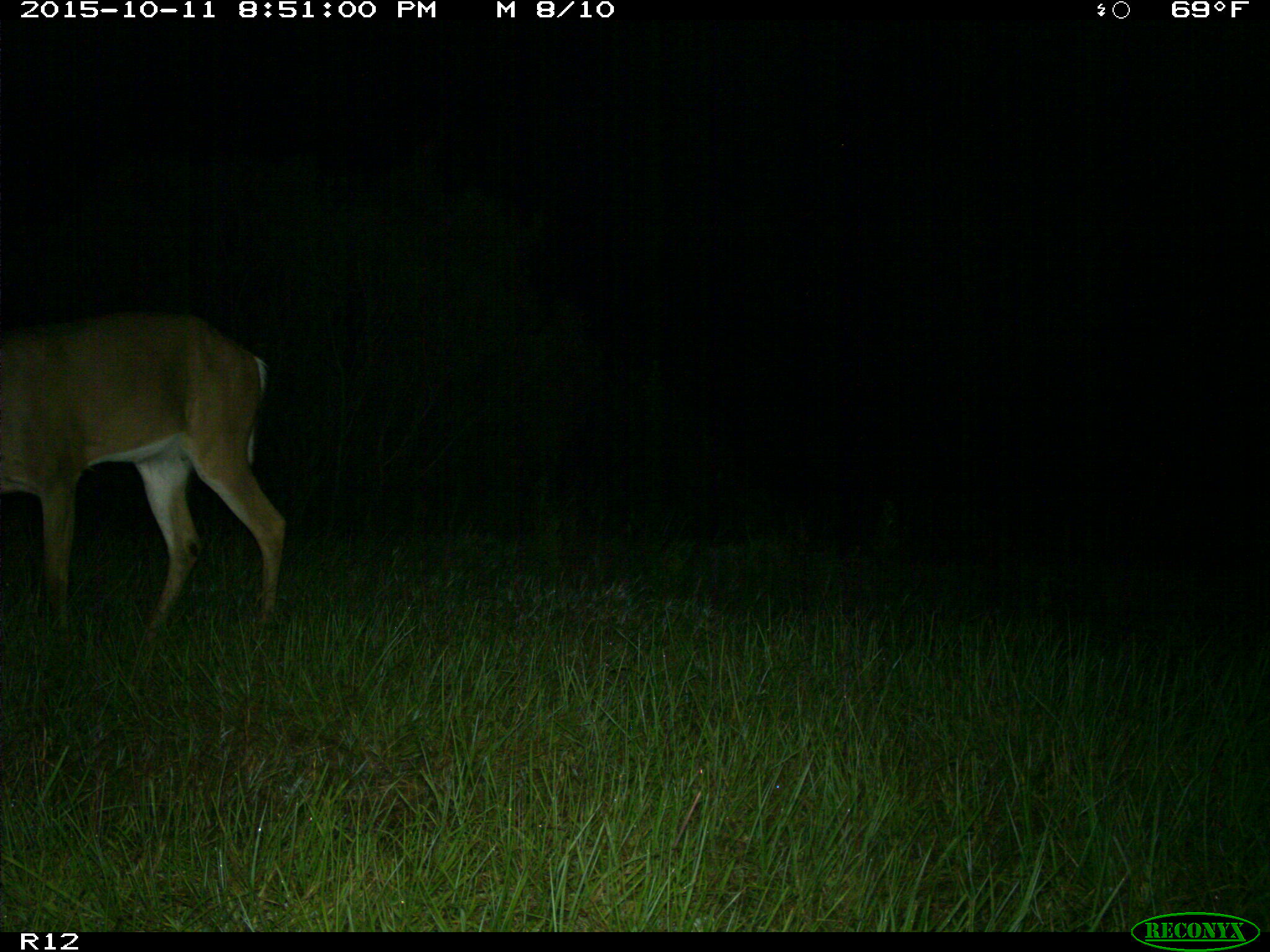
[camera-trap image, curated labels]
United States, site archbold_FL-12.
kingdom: Animalia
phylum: Chordata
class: Mammalia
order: Artiodactyla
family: Cervidae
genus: Odocoileus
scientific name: Odocoileus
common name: deer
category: unidentified deer